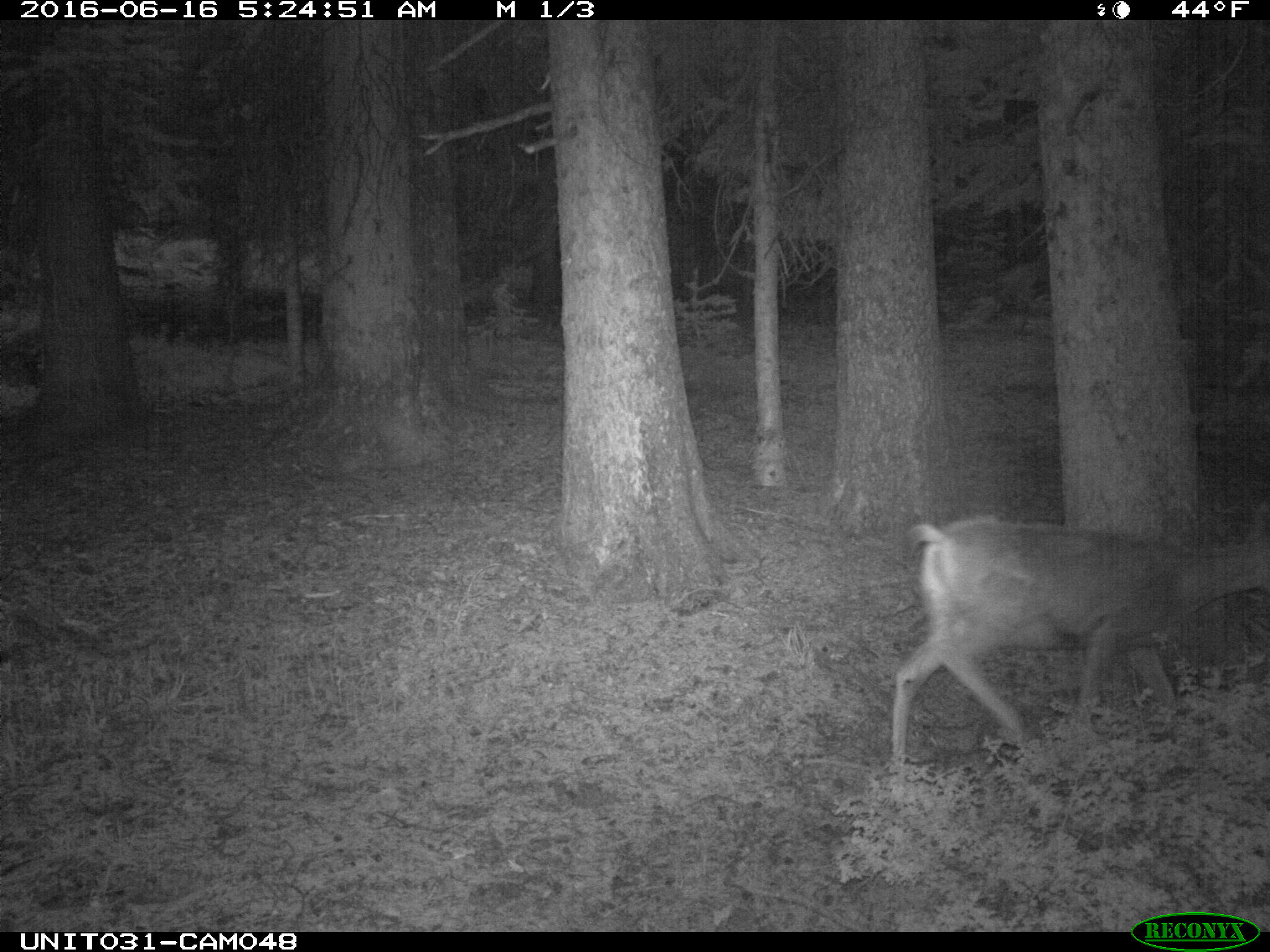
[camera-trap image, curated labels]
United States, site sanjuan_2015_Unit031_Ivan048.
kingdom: Animalia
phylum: Chordata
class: Mammalia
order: Artiodactyla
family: Cervidae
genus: Odocoileus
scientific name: Odocoileus hemionus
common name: mule deer